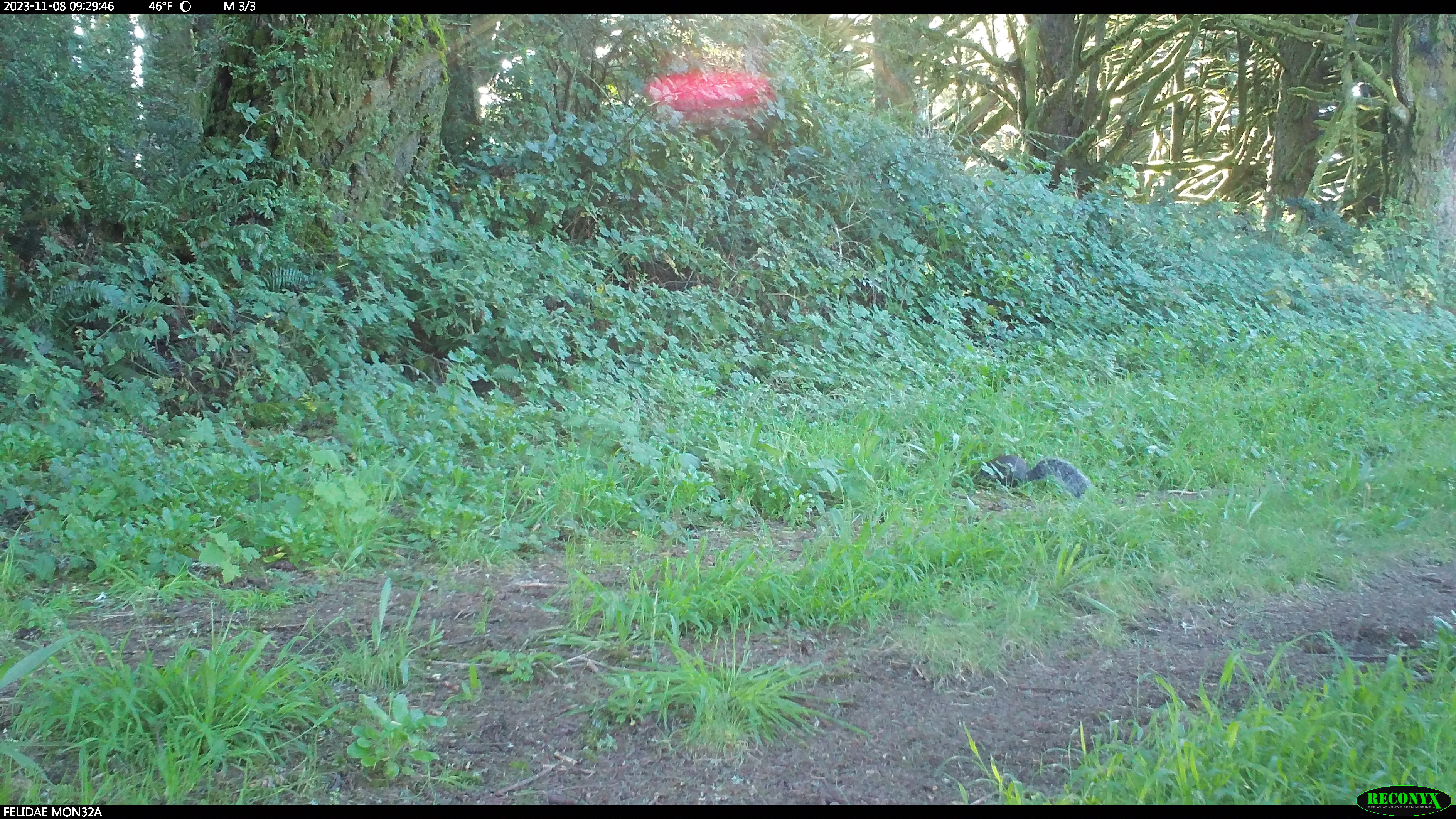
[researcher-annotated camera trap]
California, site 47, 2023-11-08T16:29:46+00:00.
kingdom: Animalia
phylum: Chordata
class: Mammalia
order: Didelphimorphia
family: Didelphidae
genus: Didelphis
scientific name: Didelphis virginiana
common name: virginia opossum